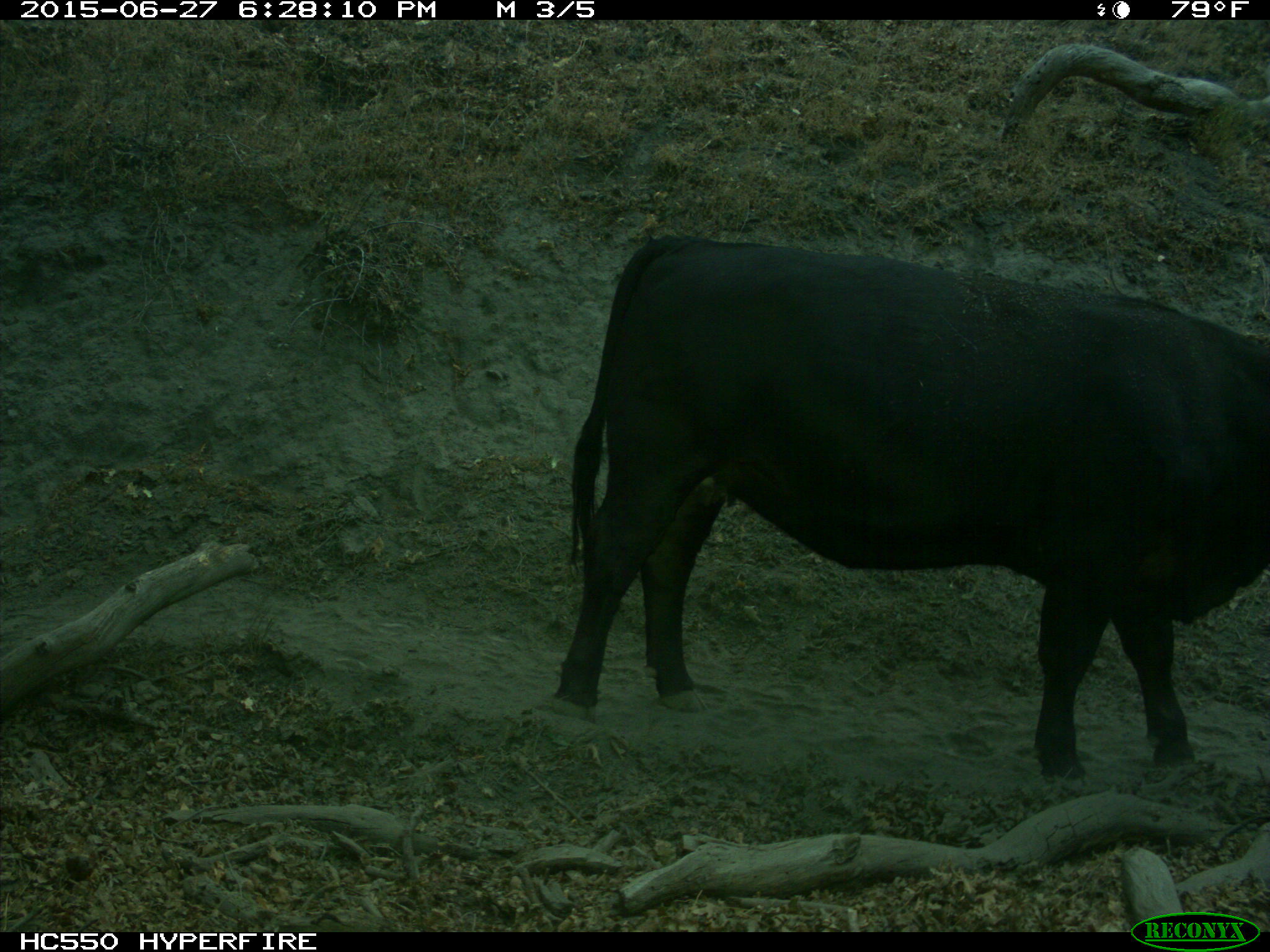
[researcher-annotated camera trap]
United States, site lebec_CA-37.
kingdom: Animalia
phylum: Chordata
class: Mammalia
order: Artiodactyla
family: Bovidae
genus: Bos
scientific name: Bos taurus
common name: domestic cow